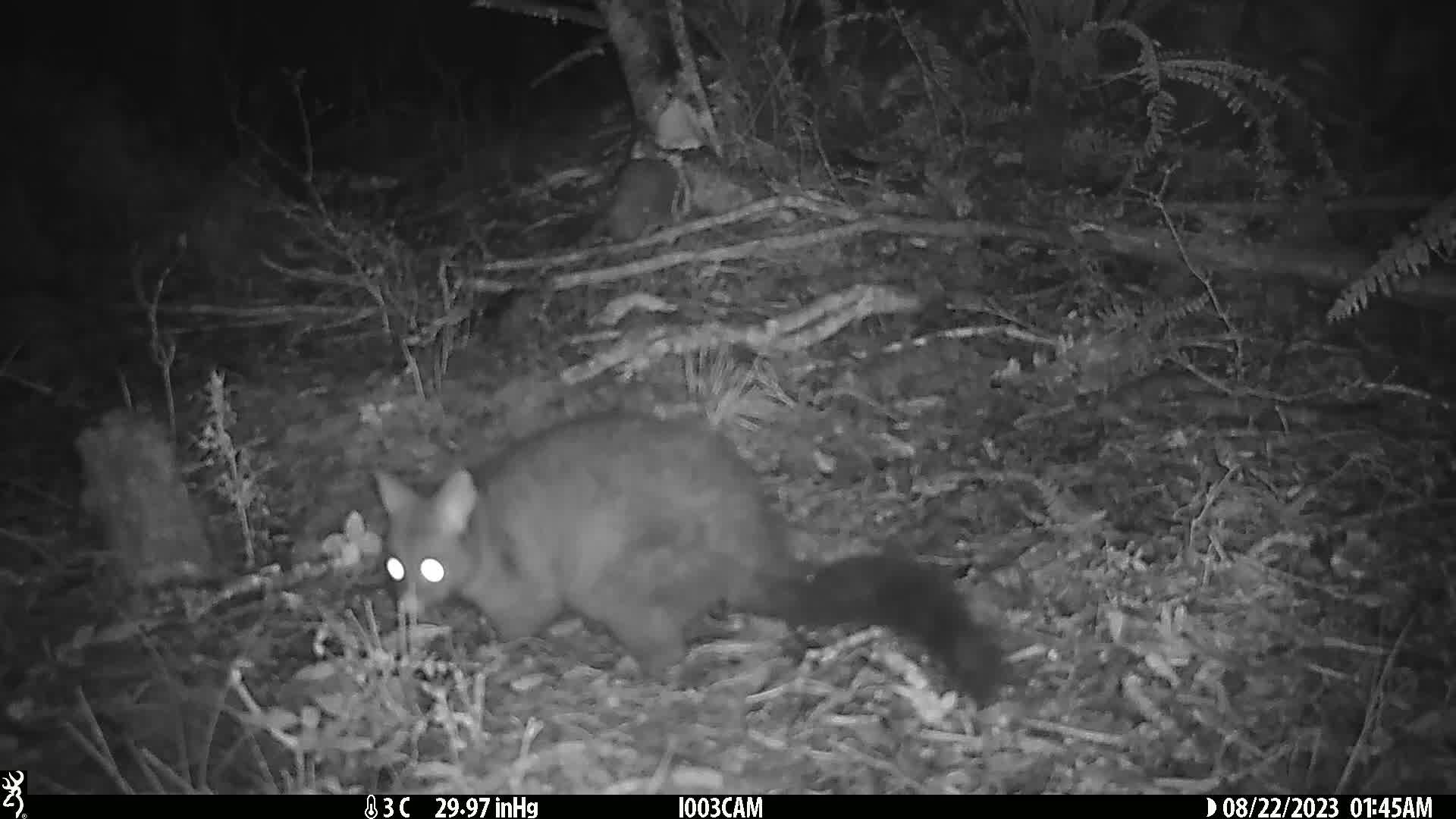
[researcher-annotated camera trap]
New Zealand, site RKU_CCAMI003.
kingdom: Animalia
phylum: Chordata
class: Mammalia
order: Diprotodontia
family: Phalangeridae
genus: Trichosurus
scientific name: Trichosurus vulpecula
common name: common brushtail possum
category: possum